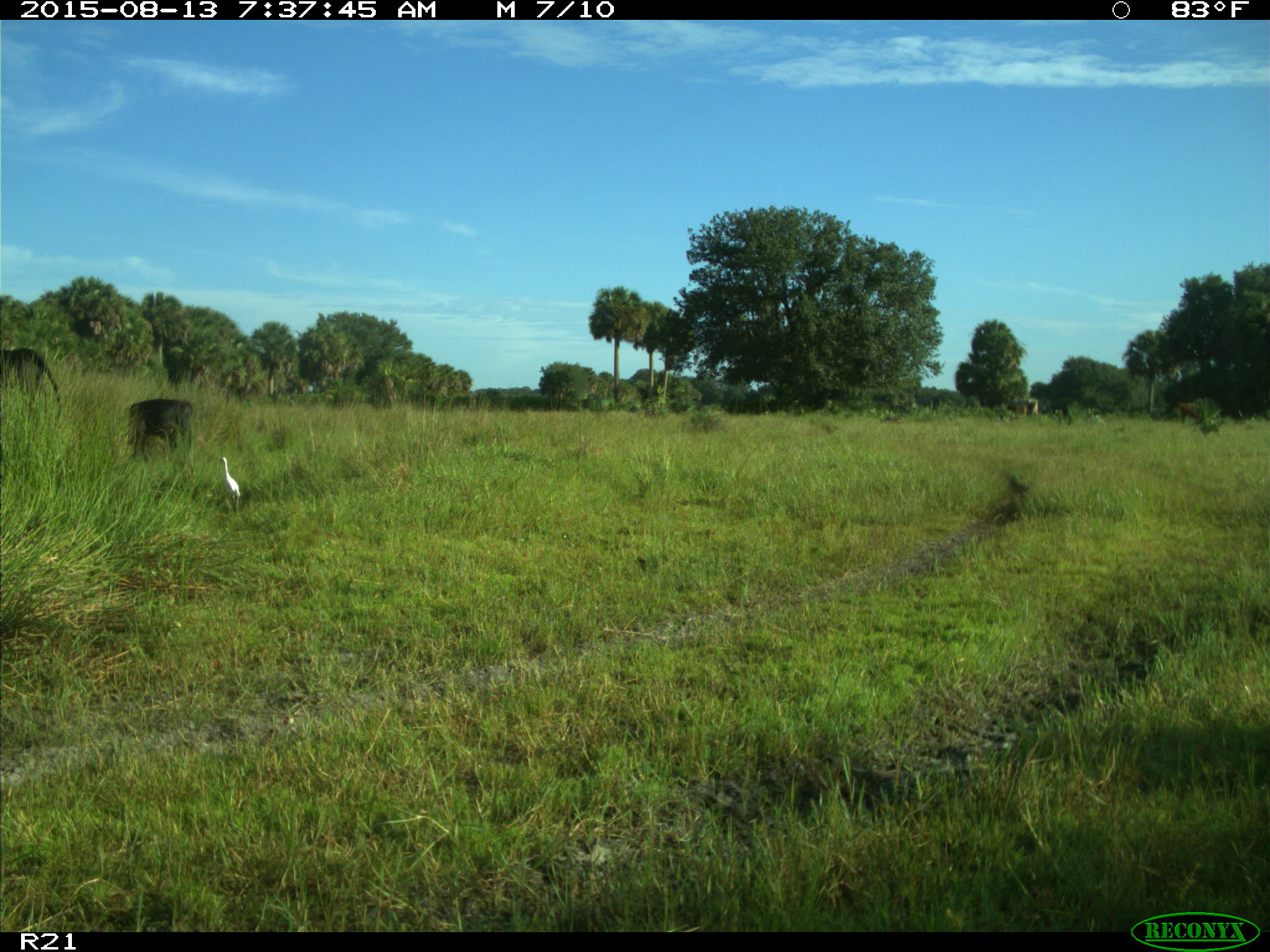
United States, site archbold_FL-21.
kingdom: Animalia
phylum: Chordata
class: Mammalia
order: Artiodactyla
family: Bovidae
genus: Bos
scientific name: Bos taurus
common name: domestic cow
Bos taurus (domestic cow).